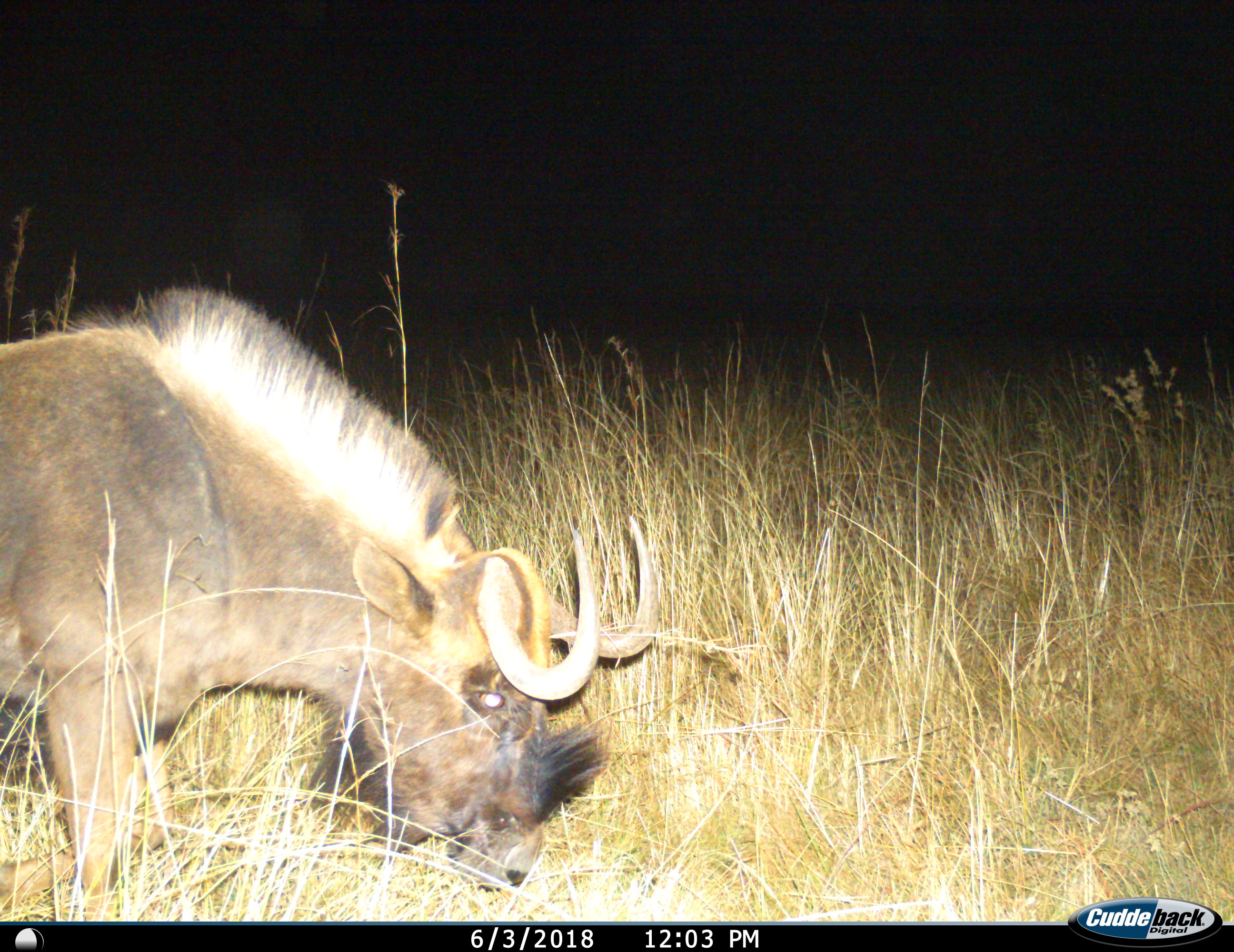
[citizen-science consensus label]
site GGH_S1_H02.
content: unidentified animal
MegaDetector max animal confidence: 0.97